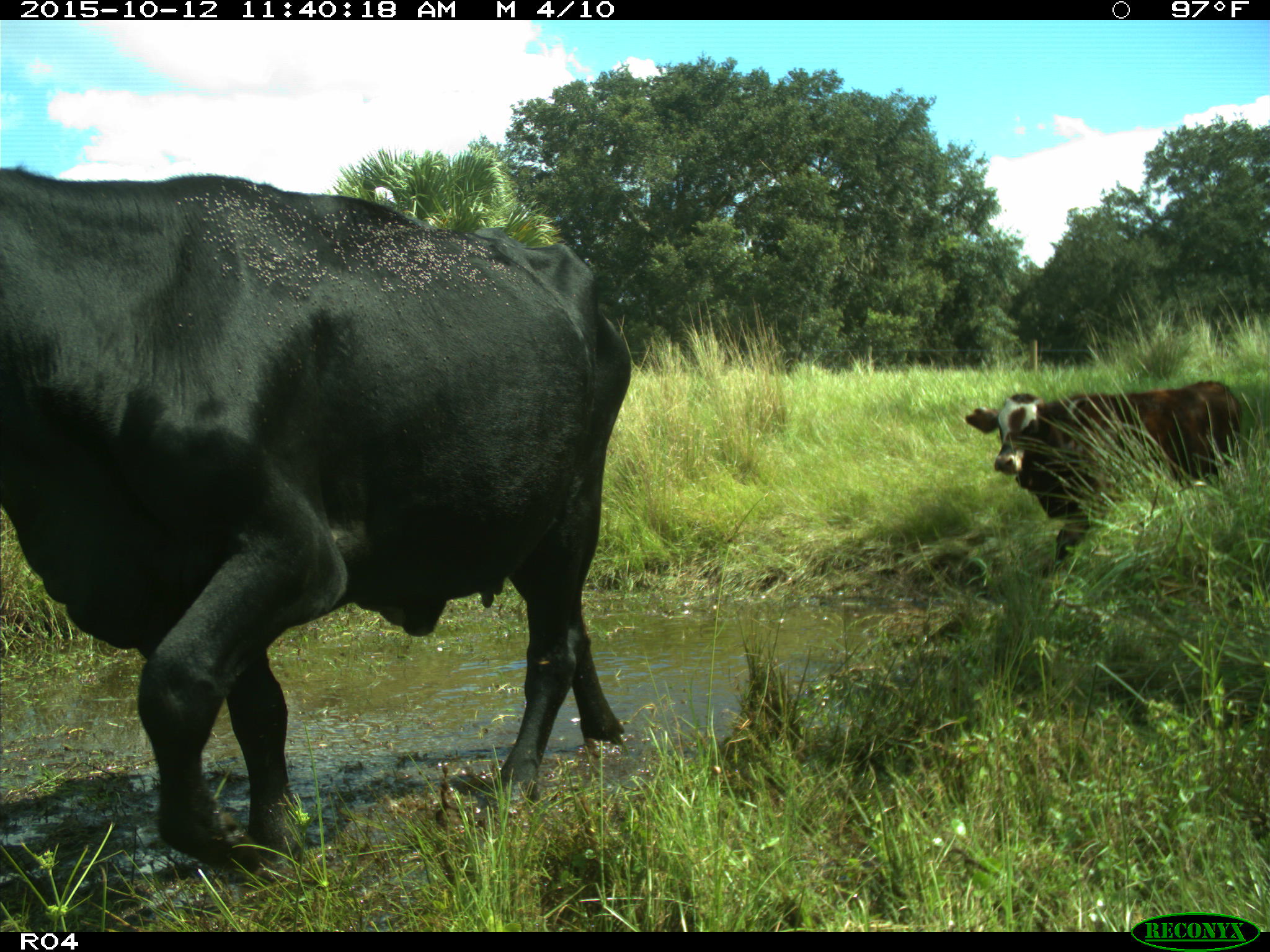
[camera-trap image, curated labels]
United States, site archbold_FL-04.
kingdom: Animalia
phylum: Chordata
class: Mammalia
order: Artiodactyla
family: Bovidae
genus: Bos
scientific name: Bos taurus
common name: domestic cow